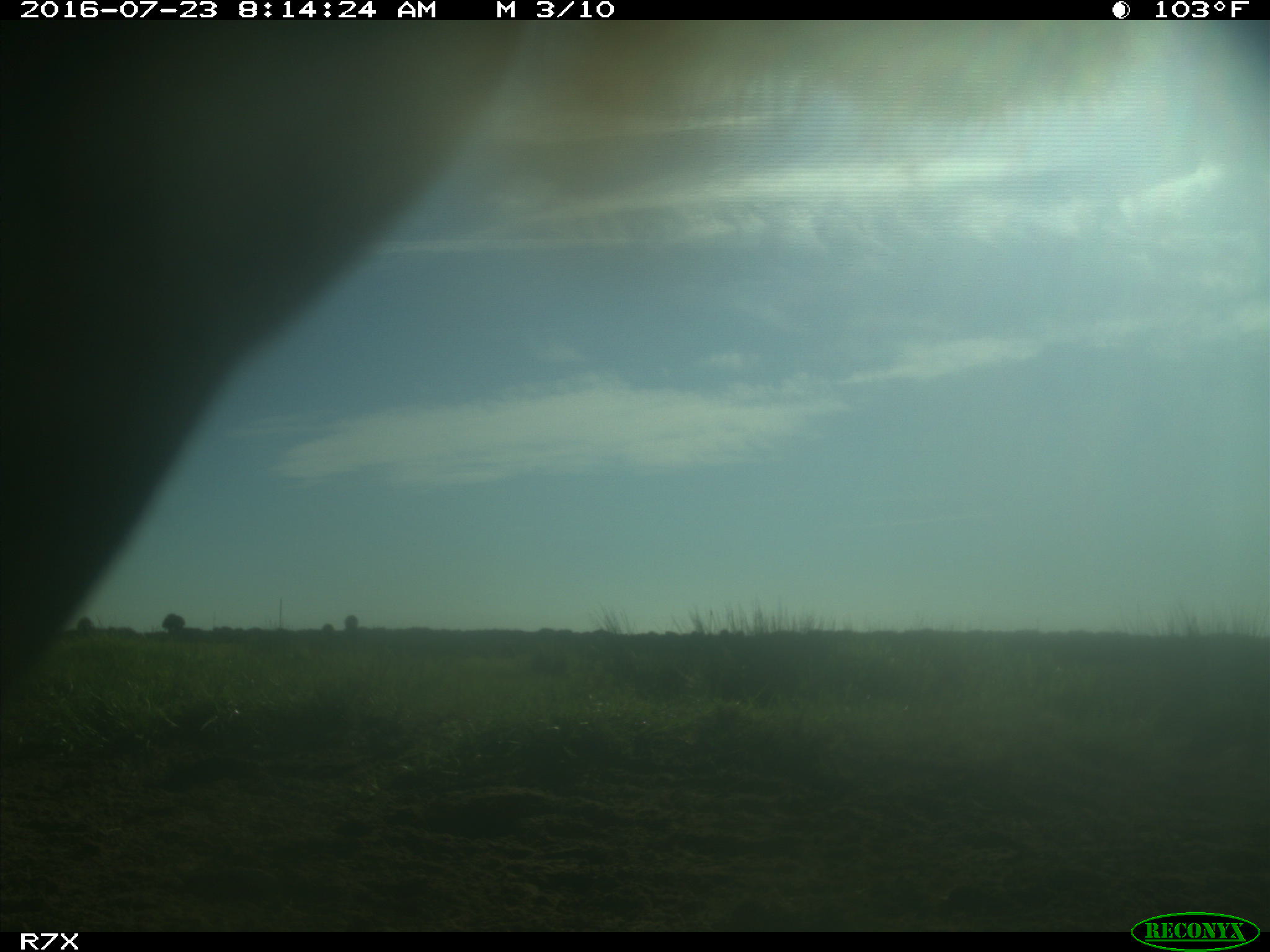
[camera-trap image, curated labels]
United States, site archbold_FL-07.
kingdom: Animalia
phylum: Chordata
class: Mammalia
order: Artiodactyla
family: Bovidae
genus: Bos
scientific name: Bos taurus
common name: domestic cow